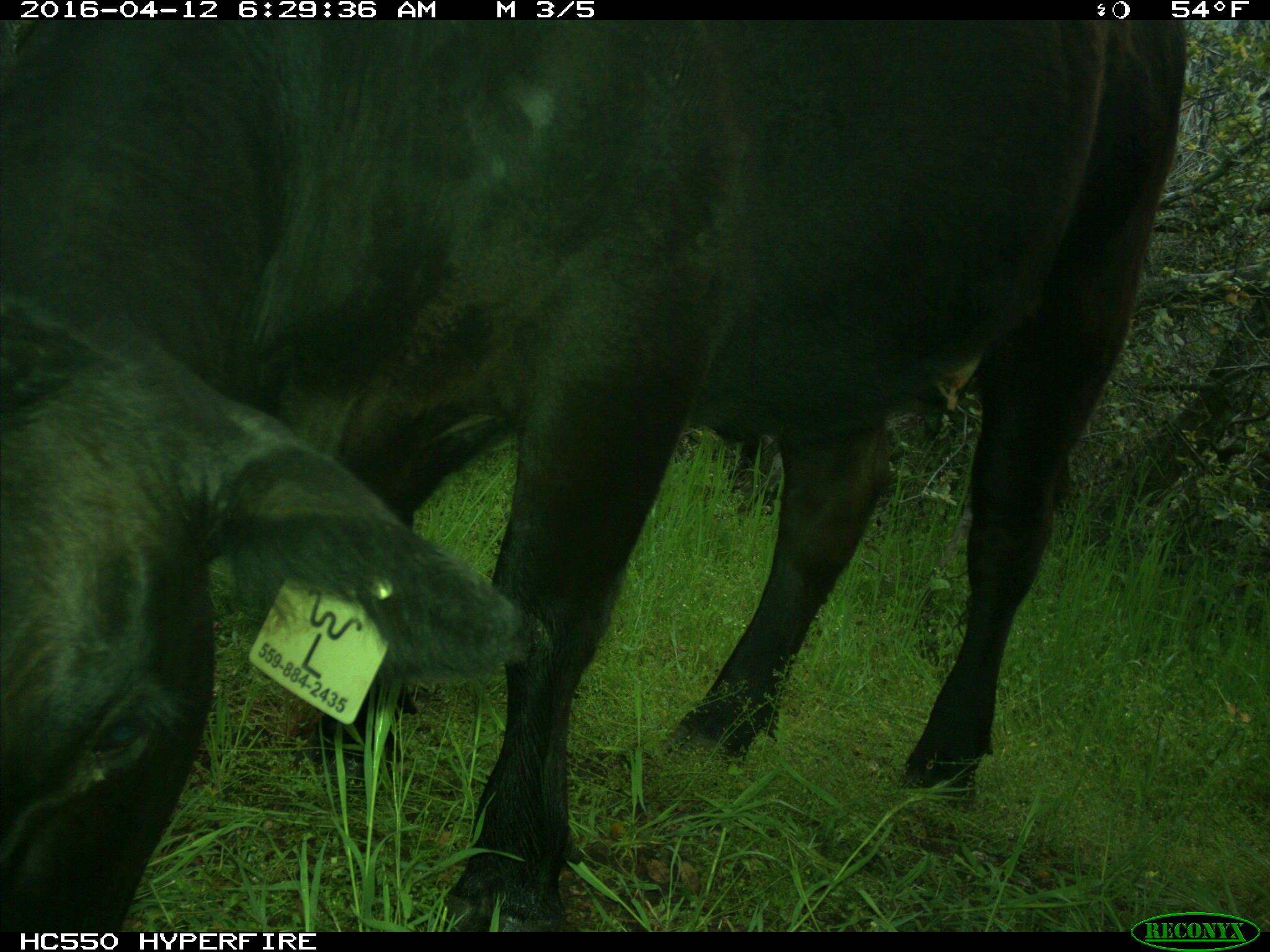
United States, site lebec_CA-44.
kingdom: Animalia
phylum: Chordata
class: Mammalia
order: Artiodactyla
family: Bovidae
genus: Bos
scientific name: Bos taurus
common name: domestic cow